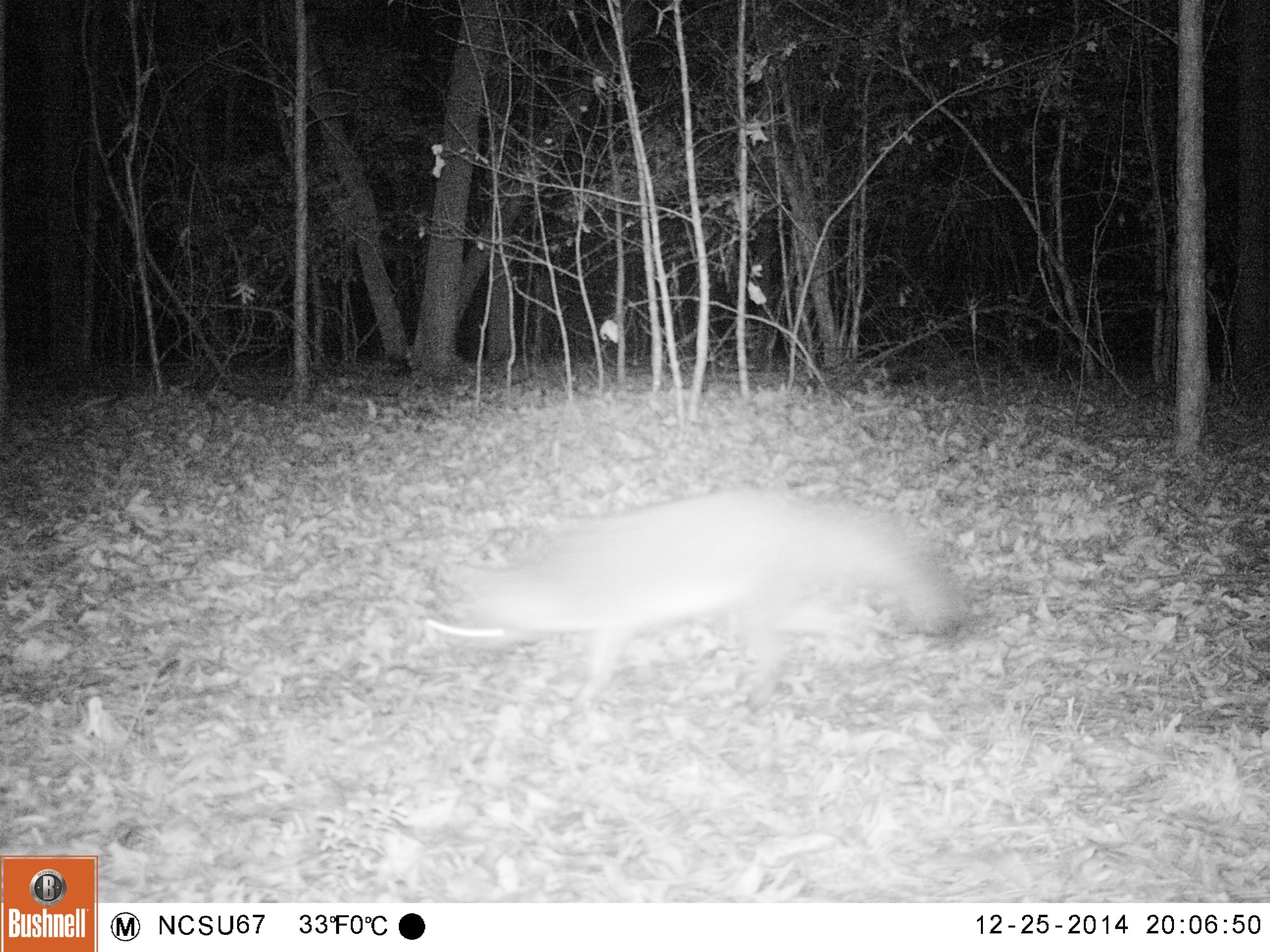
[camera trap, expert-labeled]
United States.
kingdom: Animalia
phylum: Chordata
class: Mammalia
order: Carnivora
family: Canidae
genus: Urocyon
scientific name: Urocyon cinereoargenteus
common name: gray fox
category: Grey Fox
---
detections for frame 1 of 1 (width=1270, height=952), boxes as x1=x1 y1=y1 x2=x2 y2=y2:
Grey Fox: x1=418 y1=478 x2=984 y2=714